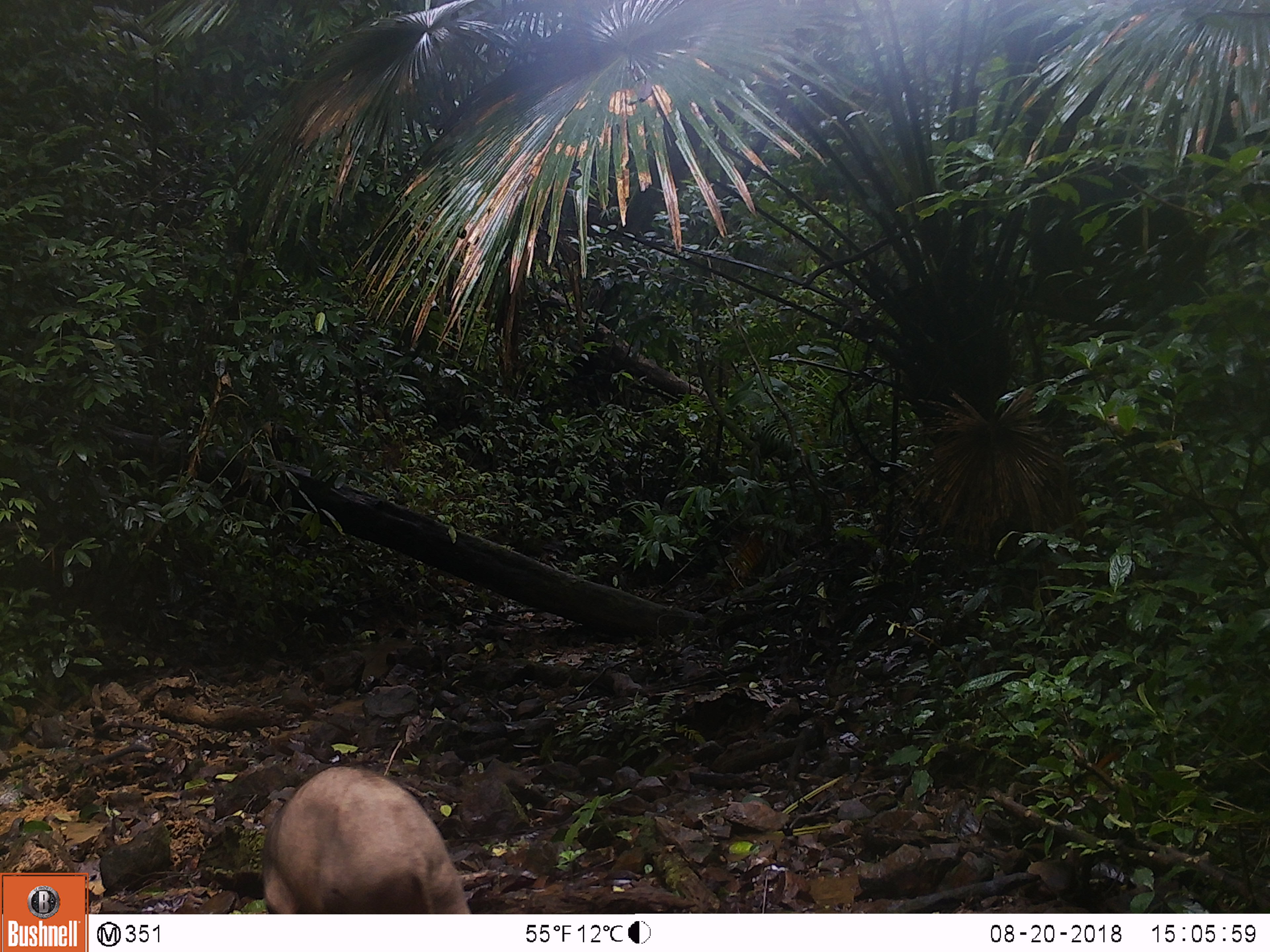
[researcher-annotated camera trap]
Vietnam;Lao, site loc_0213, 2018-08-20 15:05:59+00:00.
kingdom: Animalia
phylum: Chordata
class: Mammalia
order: Artiodactyla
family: Suidae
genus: Sus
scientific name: Sus scrofa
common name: eurasian wild pig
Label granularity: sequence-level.